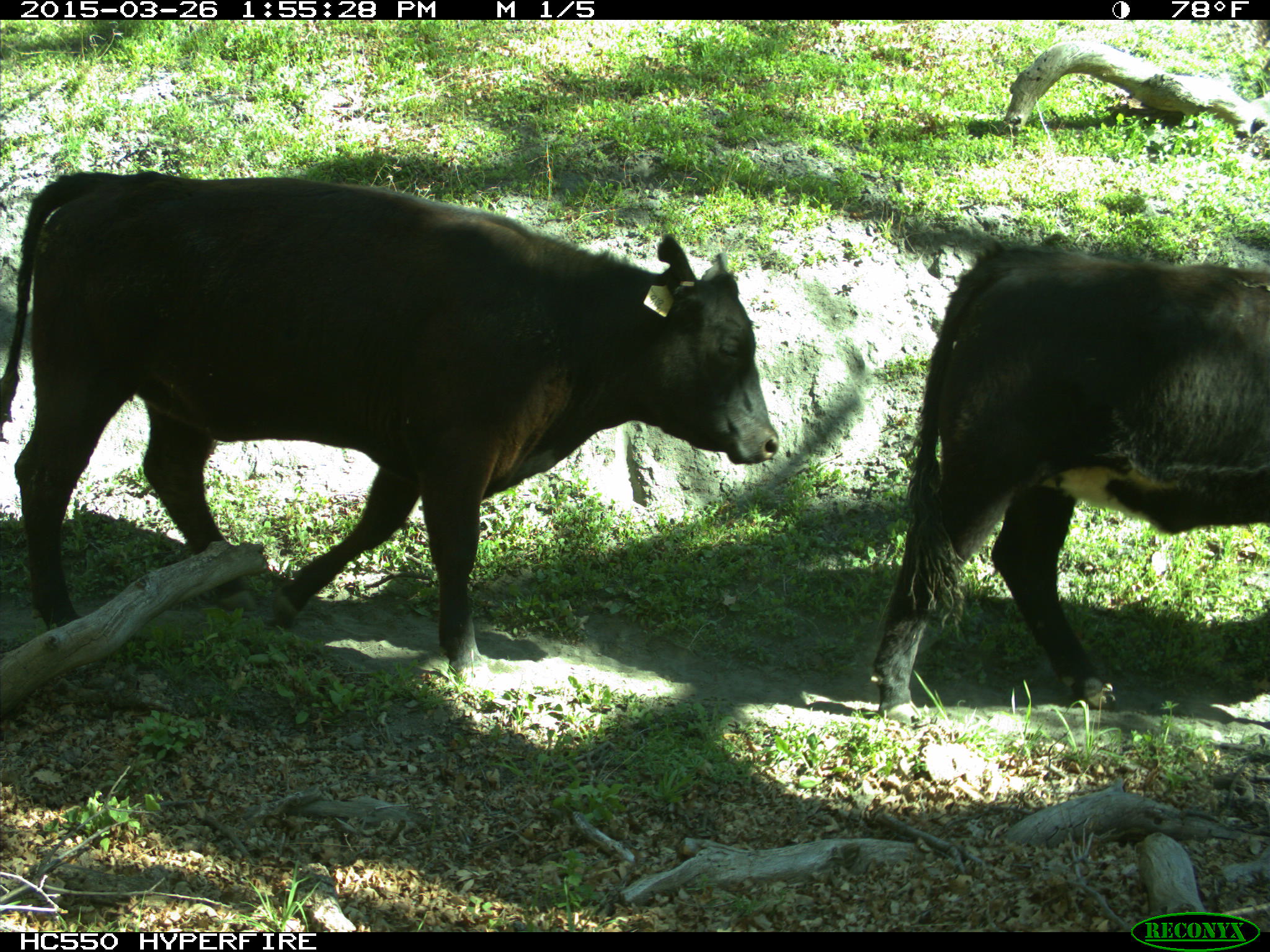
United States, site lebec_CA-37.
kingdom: Animalia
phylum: Chordata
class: Mammalia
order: Artiodactyla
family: Bovidae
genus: Bos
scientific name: Bos taurus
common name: domestic cow